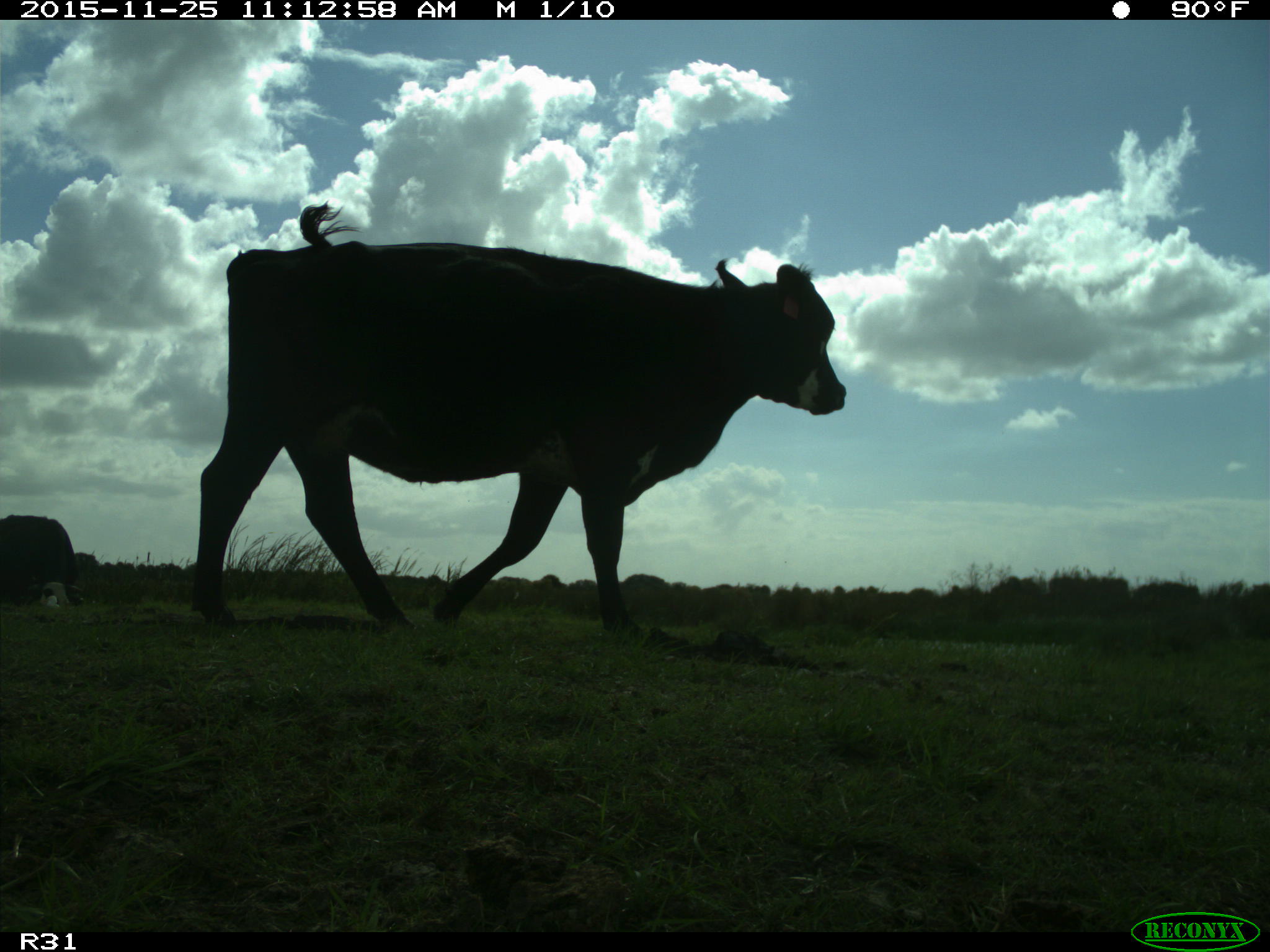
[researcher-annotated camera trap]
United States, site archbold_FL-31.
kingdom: Animalia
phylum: Chordata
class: Mammalia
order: Artiodactyla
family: Bovidae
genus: Bos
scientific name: Bos taurus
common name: domestic cow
Bos taurus (domestic cow).